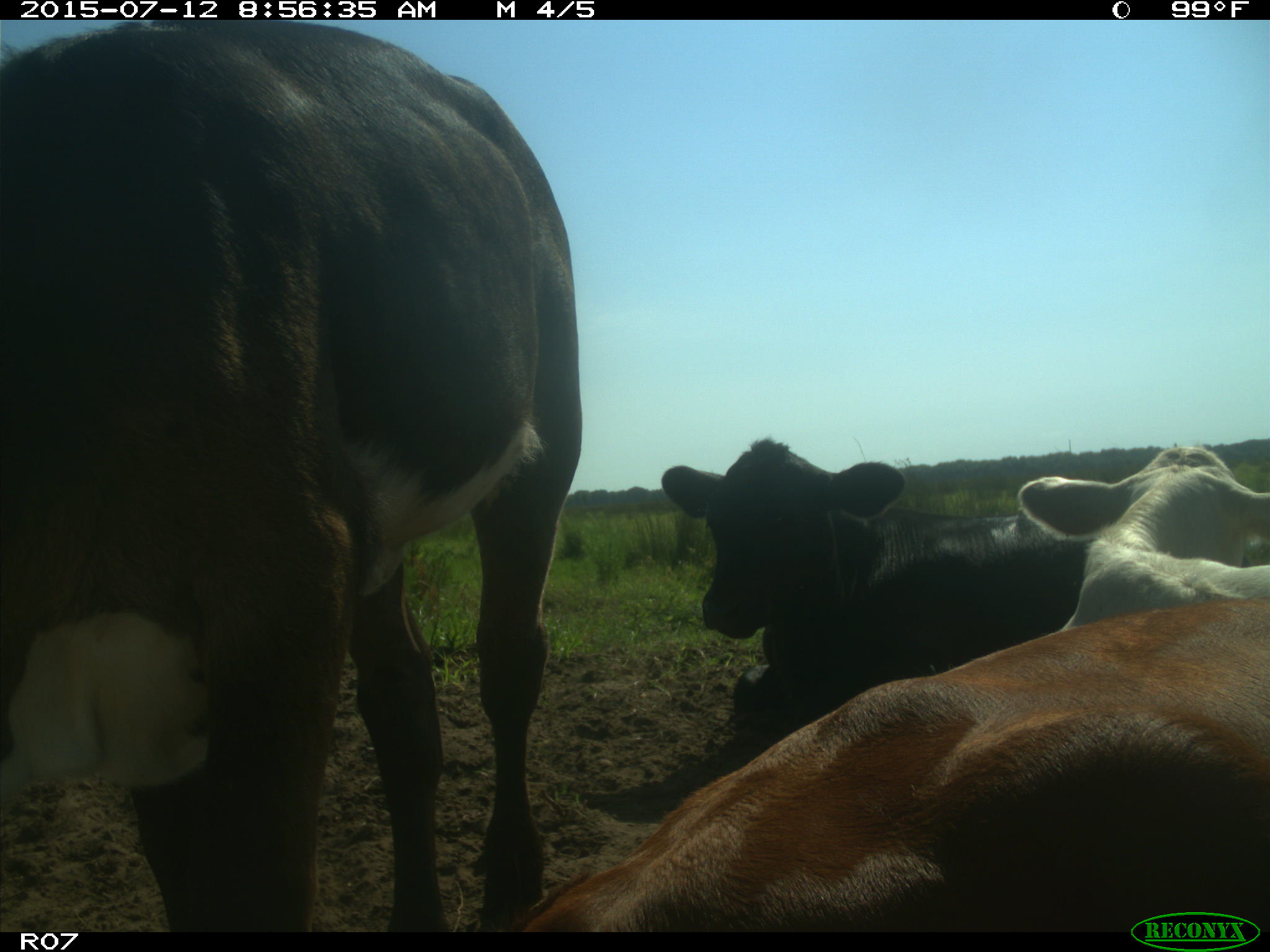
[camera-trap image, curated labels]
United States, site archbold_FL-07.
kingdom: Animalia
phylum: Chordata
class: Mammalia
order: Artiodactyla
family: Bovidae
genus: Bos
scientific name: Bos taurus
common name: domestic cow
Bos taurus (domestic cow).